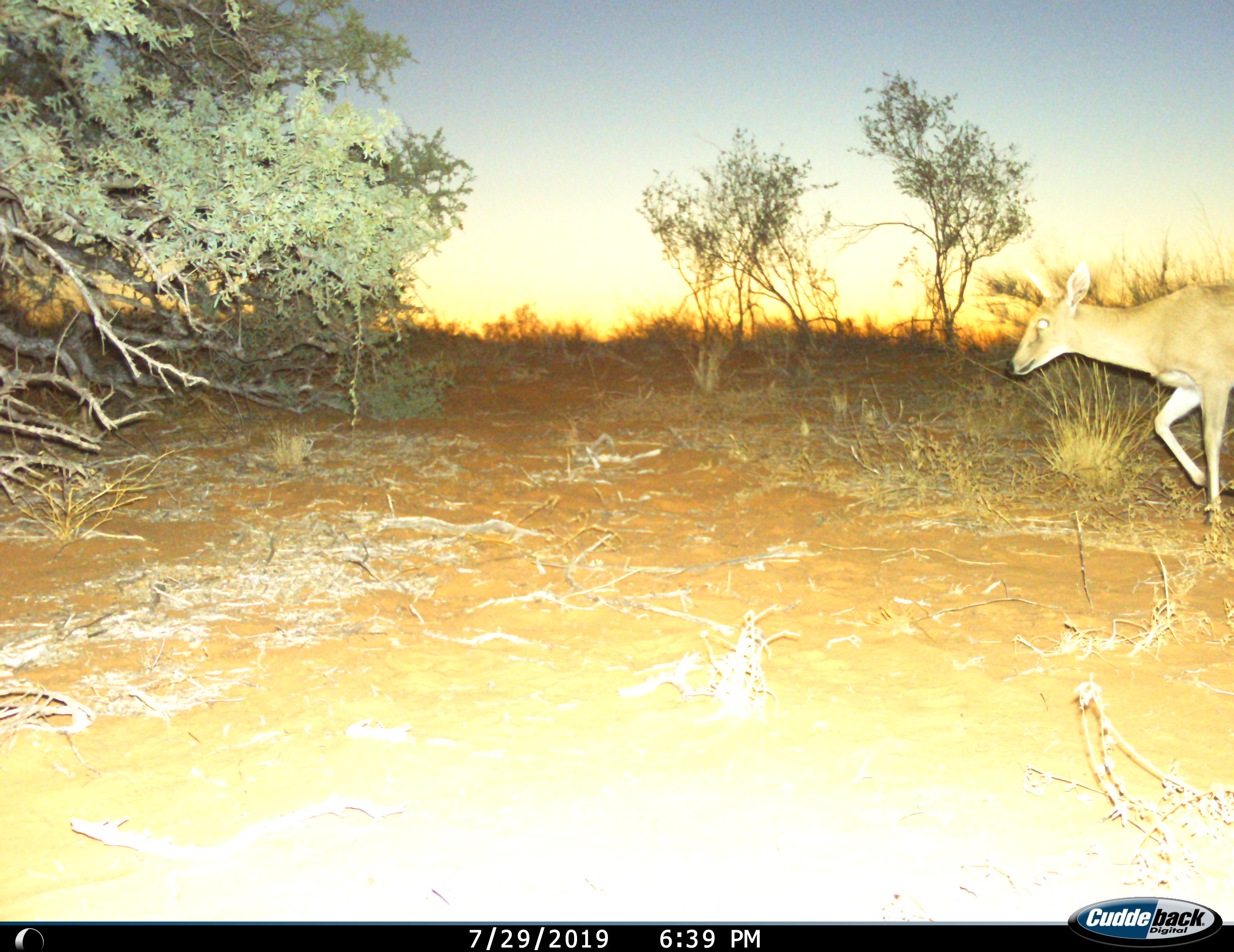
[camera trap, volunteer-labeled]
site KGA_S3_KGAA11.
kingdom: Animalia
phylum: Chordata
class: Mammalia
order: Artiodactyla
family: Bovidae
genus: Sylvicapra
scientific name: Sylvicapra grimmia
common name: common duiker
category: duikercommongrey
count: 1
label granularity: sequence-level